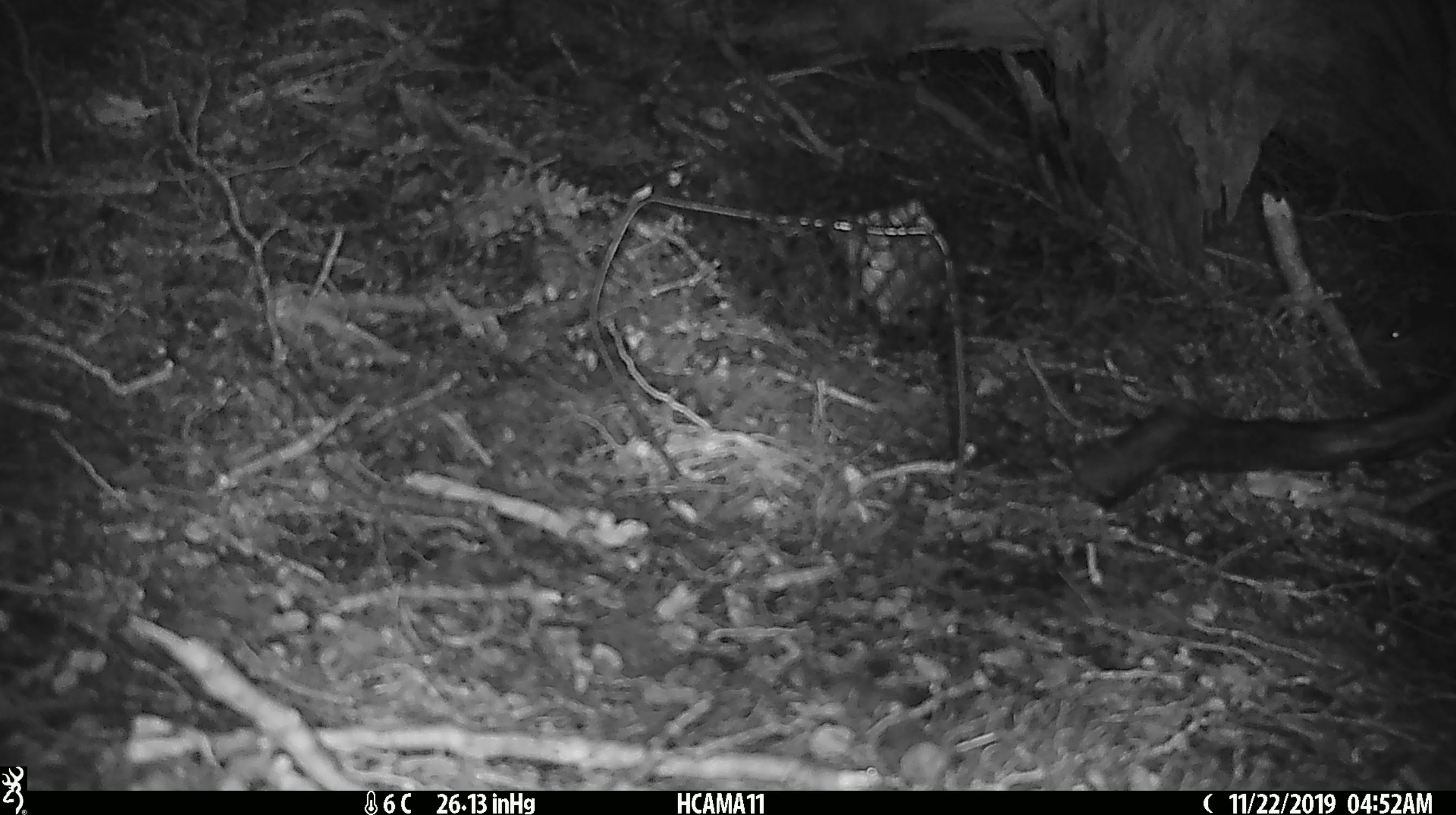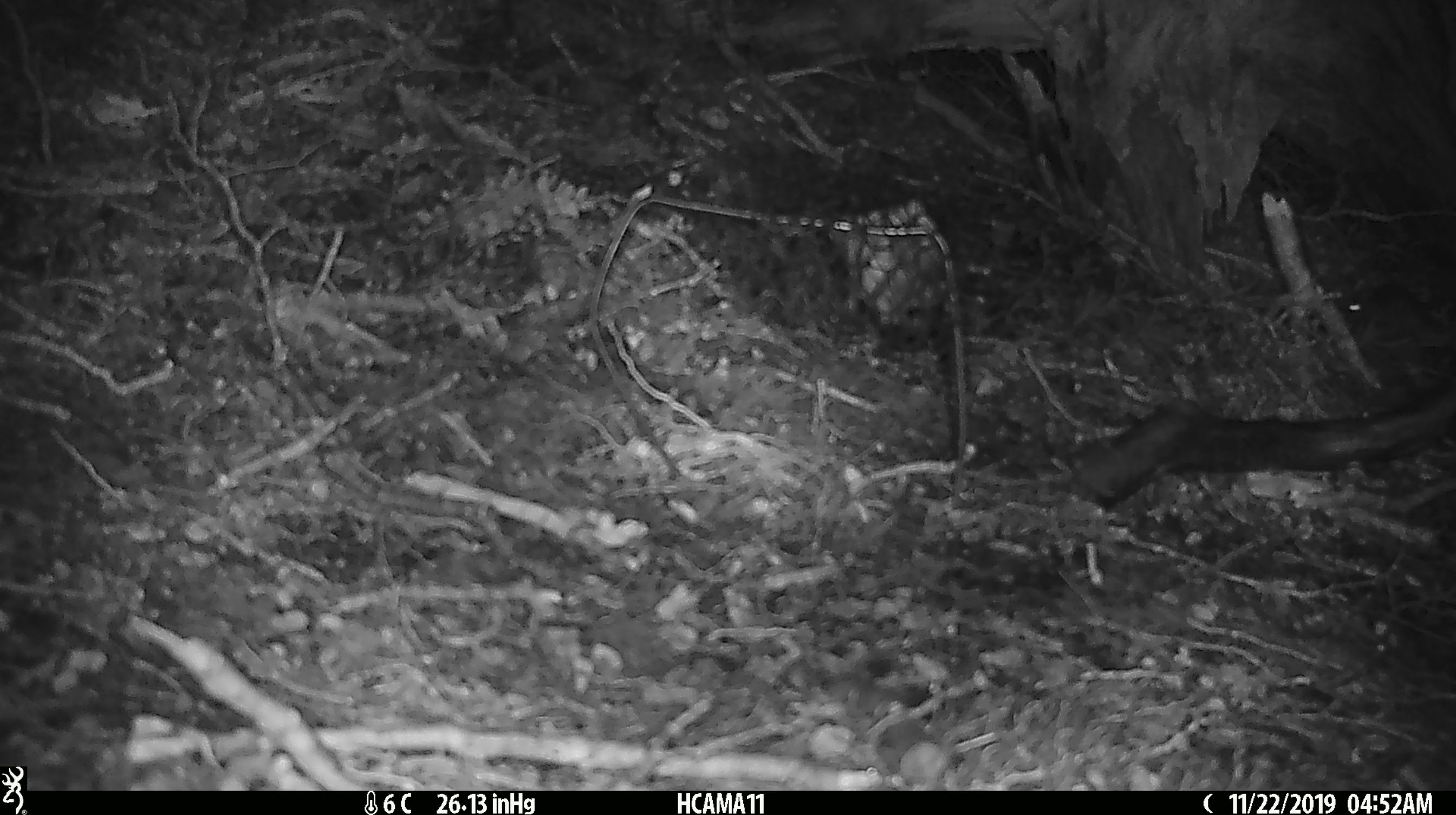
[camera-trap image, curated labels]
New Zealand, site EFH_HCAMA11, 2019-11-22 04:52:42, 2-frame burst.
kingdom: Animalia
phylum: Chordata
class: Mammalia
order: Rodentia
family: Muridae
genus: Mus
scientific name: Mus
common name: mouse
Mouse (Mus).